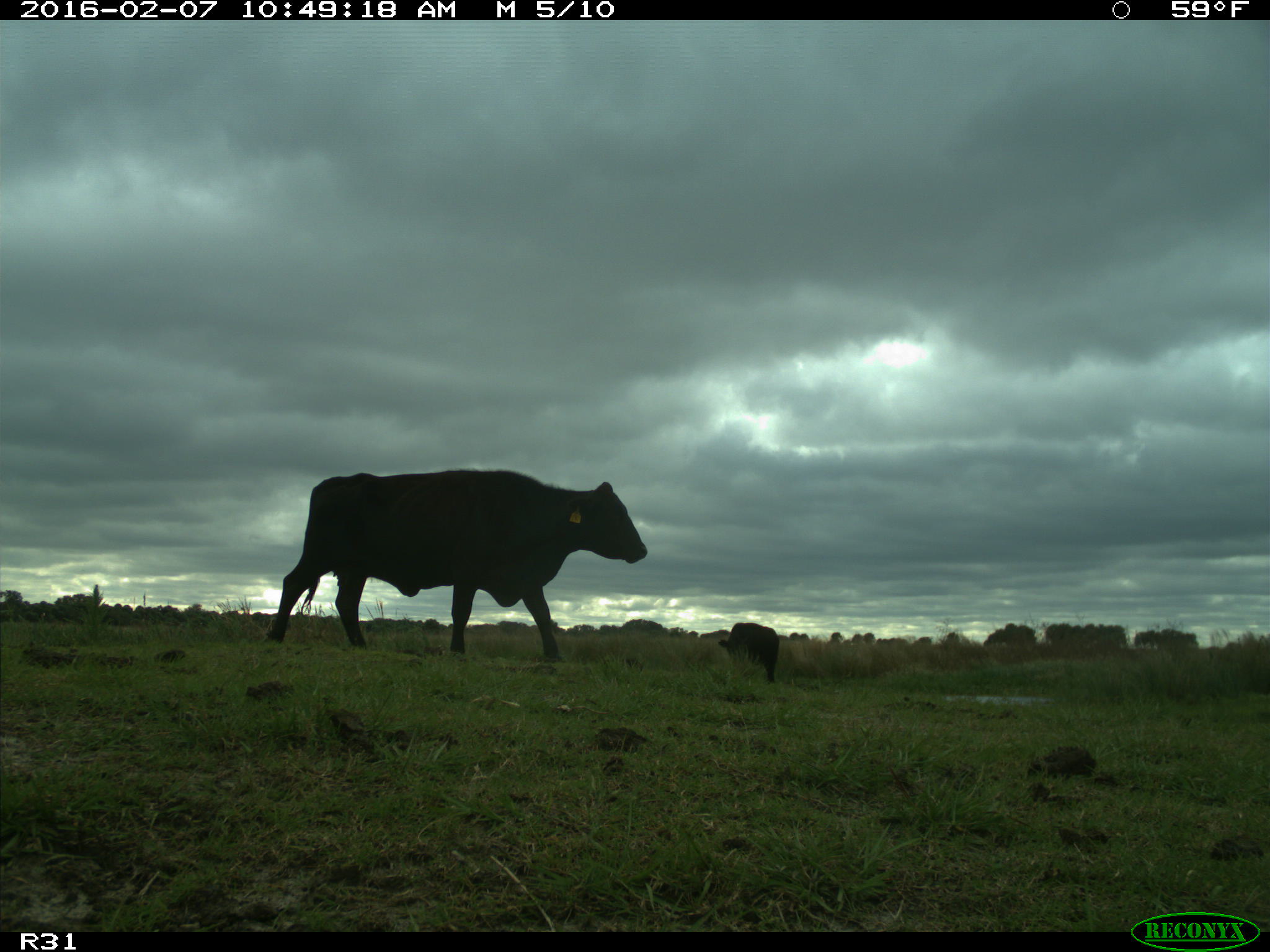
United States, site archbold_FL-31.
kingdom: Animalia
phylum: Chordata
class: Mammalia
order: Artiodactyla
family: Bovidae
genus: Bos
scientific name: Bos taurus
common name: domestic cow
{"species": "Bos taurus (domestic cow)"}